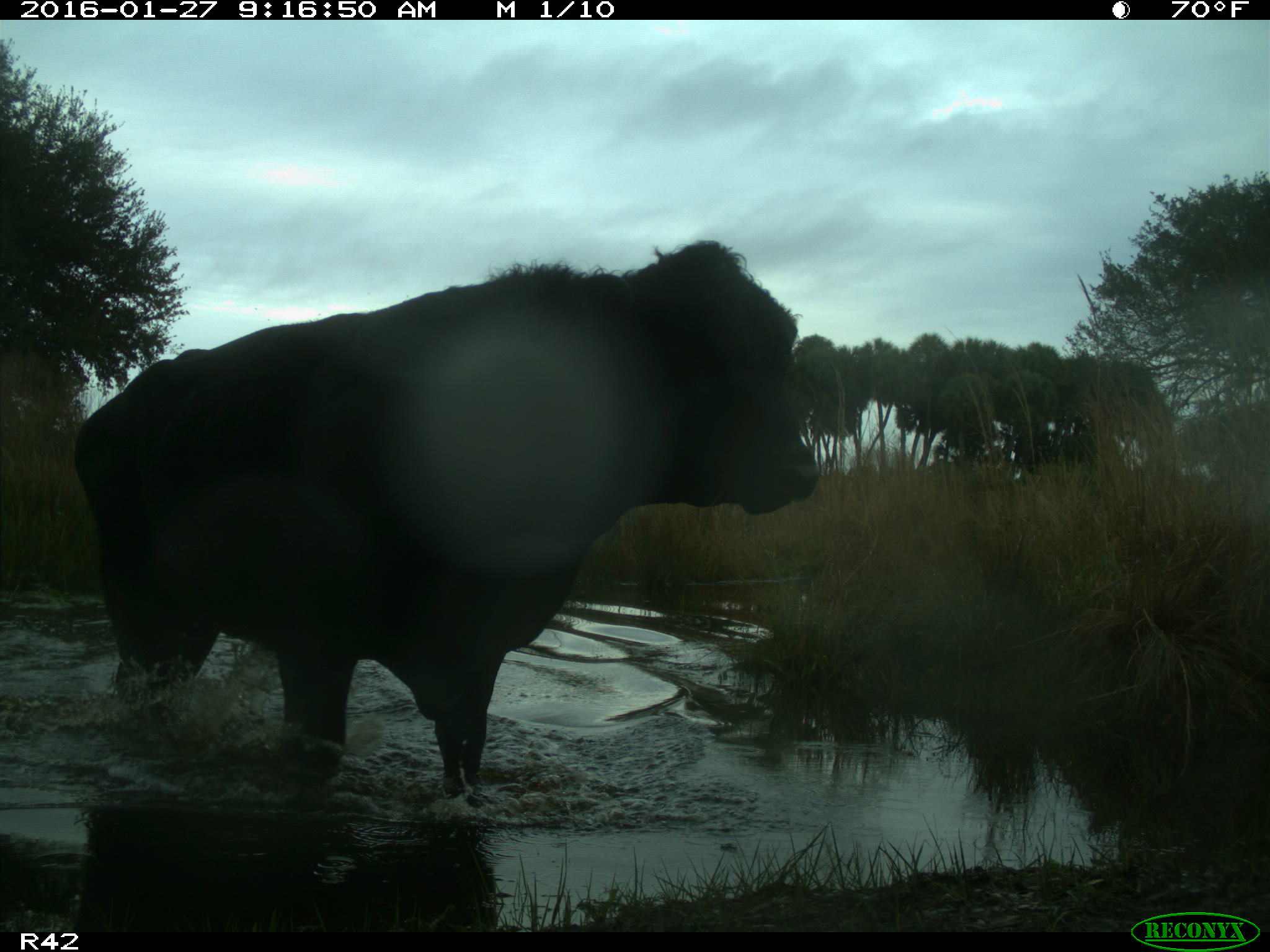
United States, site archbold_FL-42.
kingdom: Animalia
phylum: Chordata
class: Mammalia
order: Artiodactyla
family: Bovidae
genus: Bos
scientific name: Bos taurus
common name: domestic cow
Bos taurus (domestic cow).